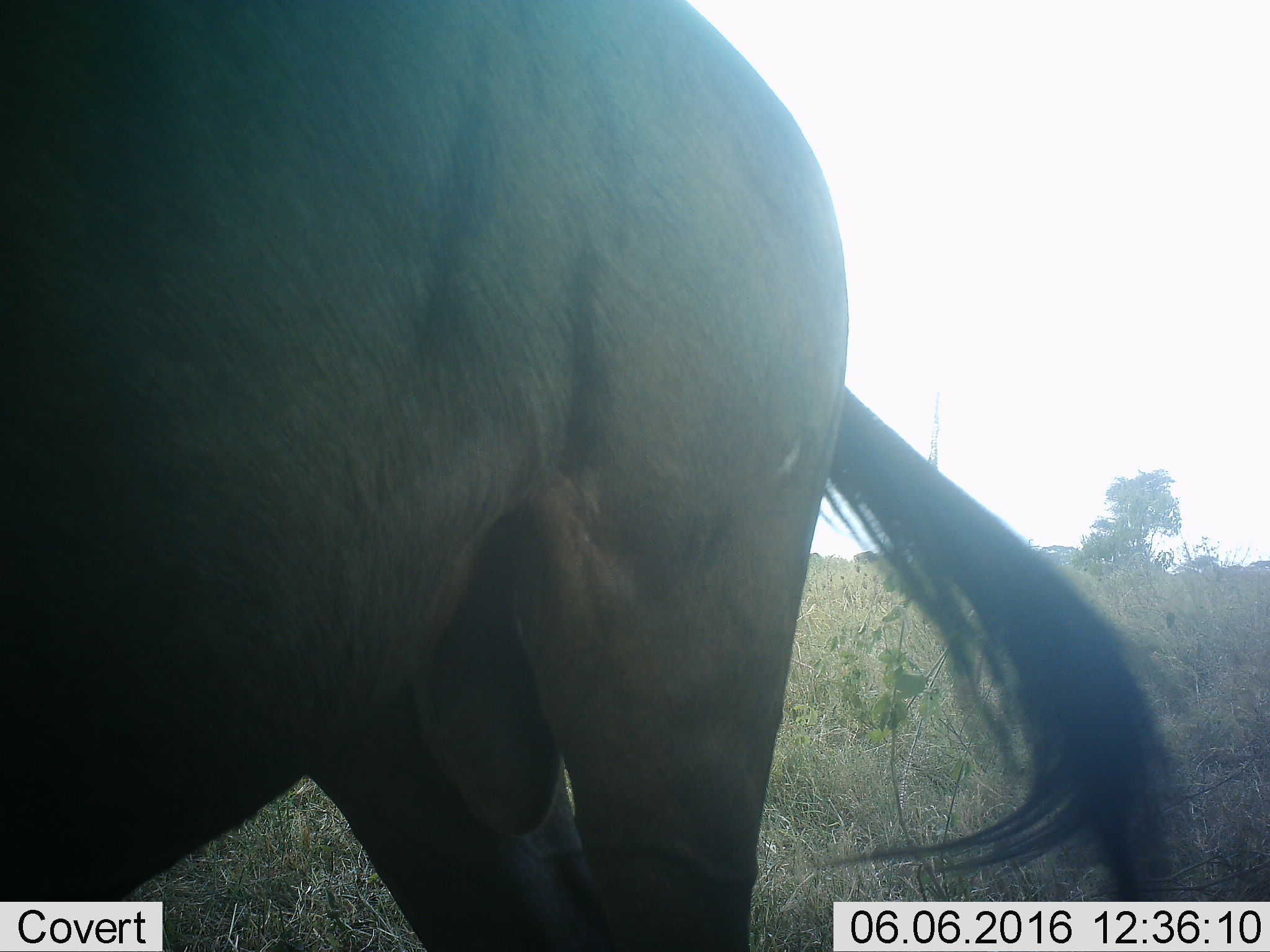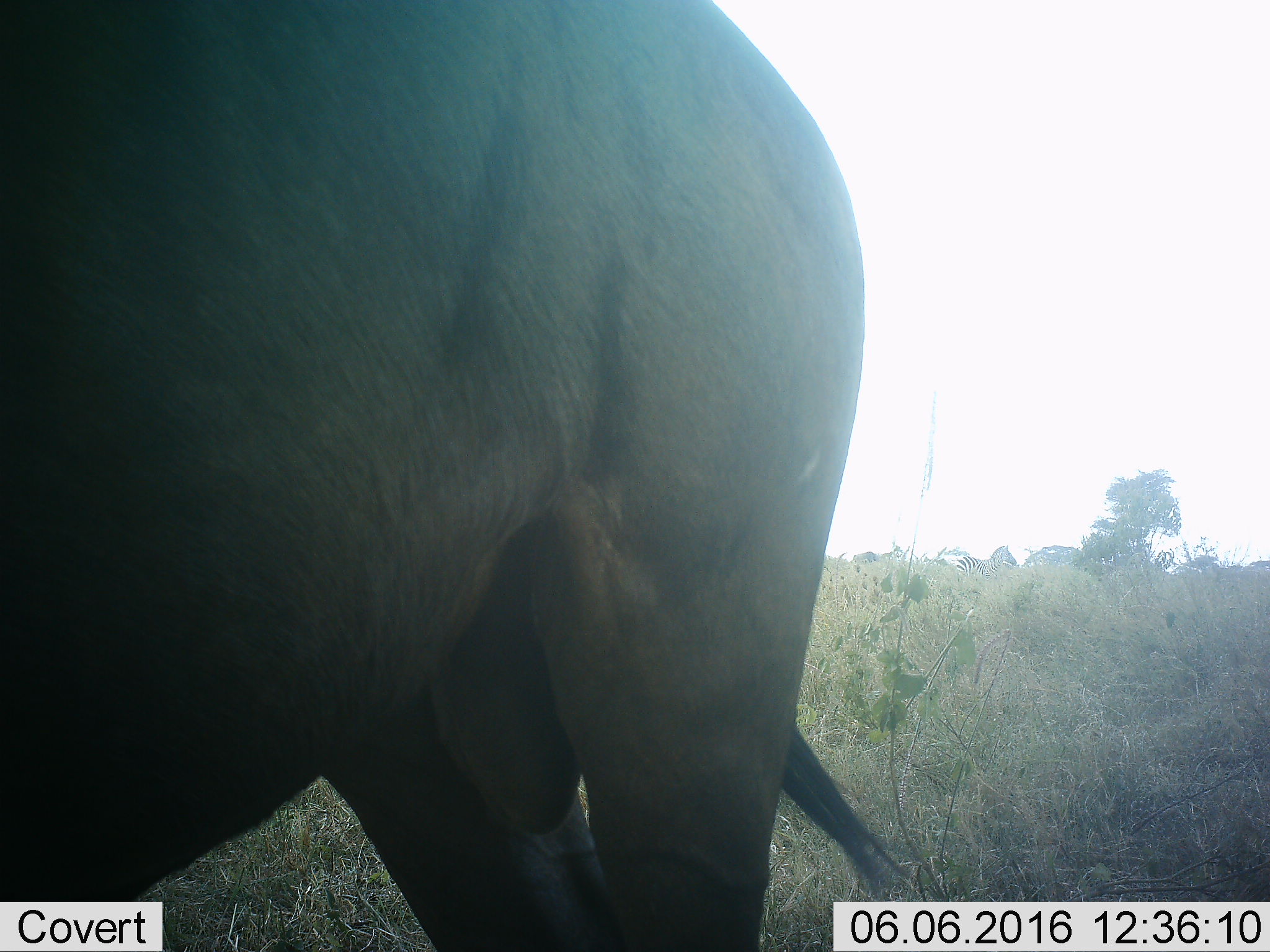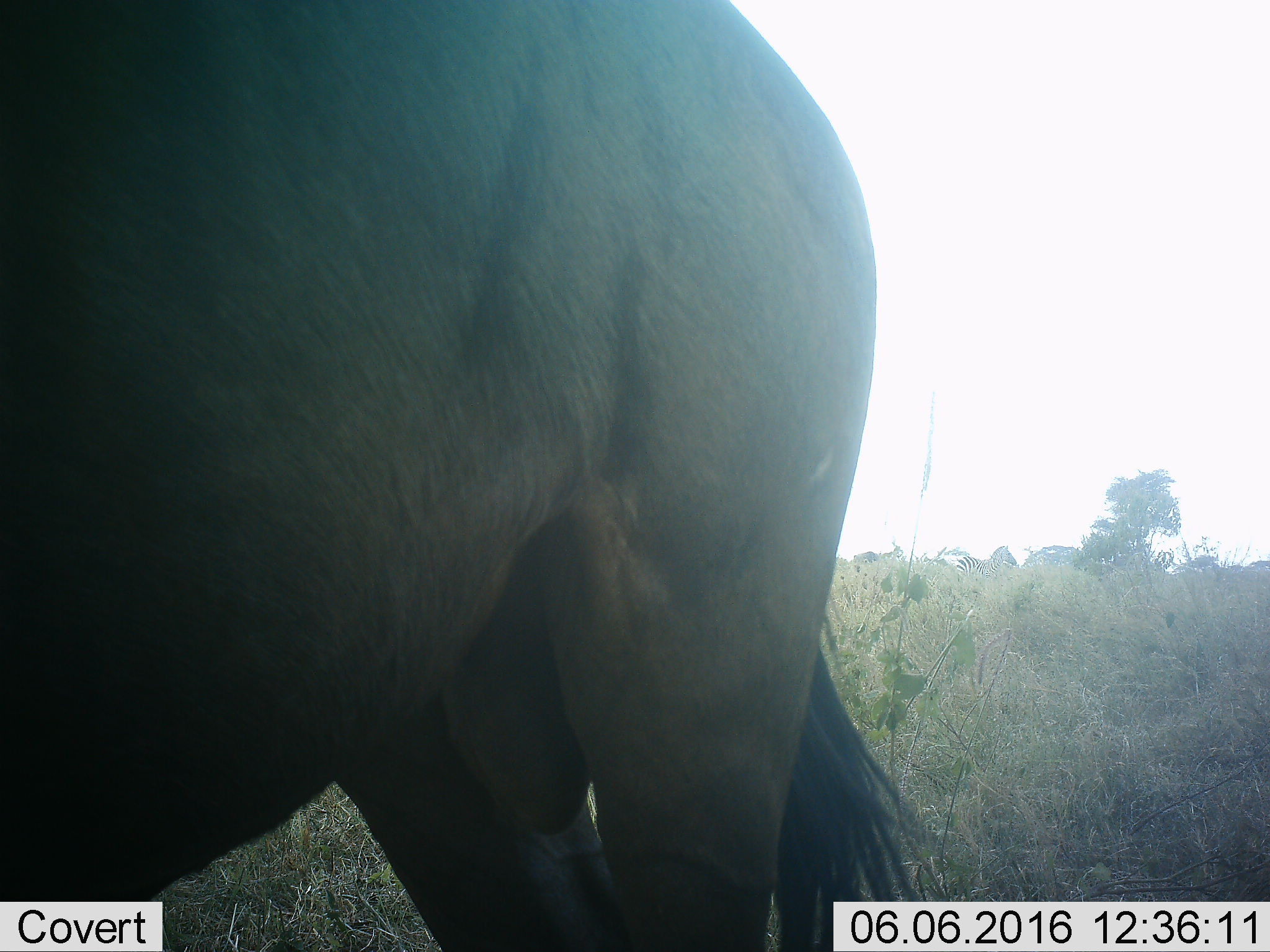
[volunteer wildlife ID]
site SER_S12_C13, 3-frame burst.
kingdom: Animalia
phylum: Chordata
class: Mammalia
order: Artiodactyla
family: Bovidae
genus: Connochaetes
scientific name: Connochaetes taurinus taurinus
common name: blue wildebeest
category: wildebeestblue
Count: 1.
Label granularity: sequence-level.